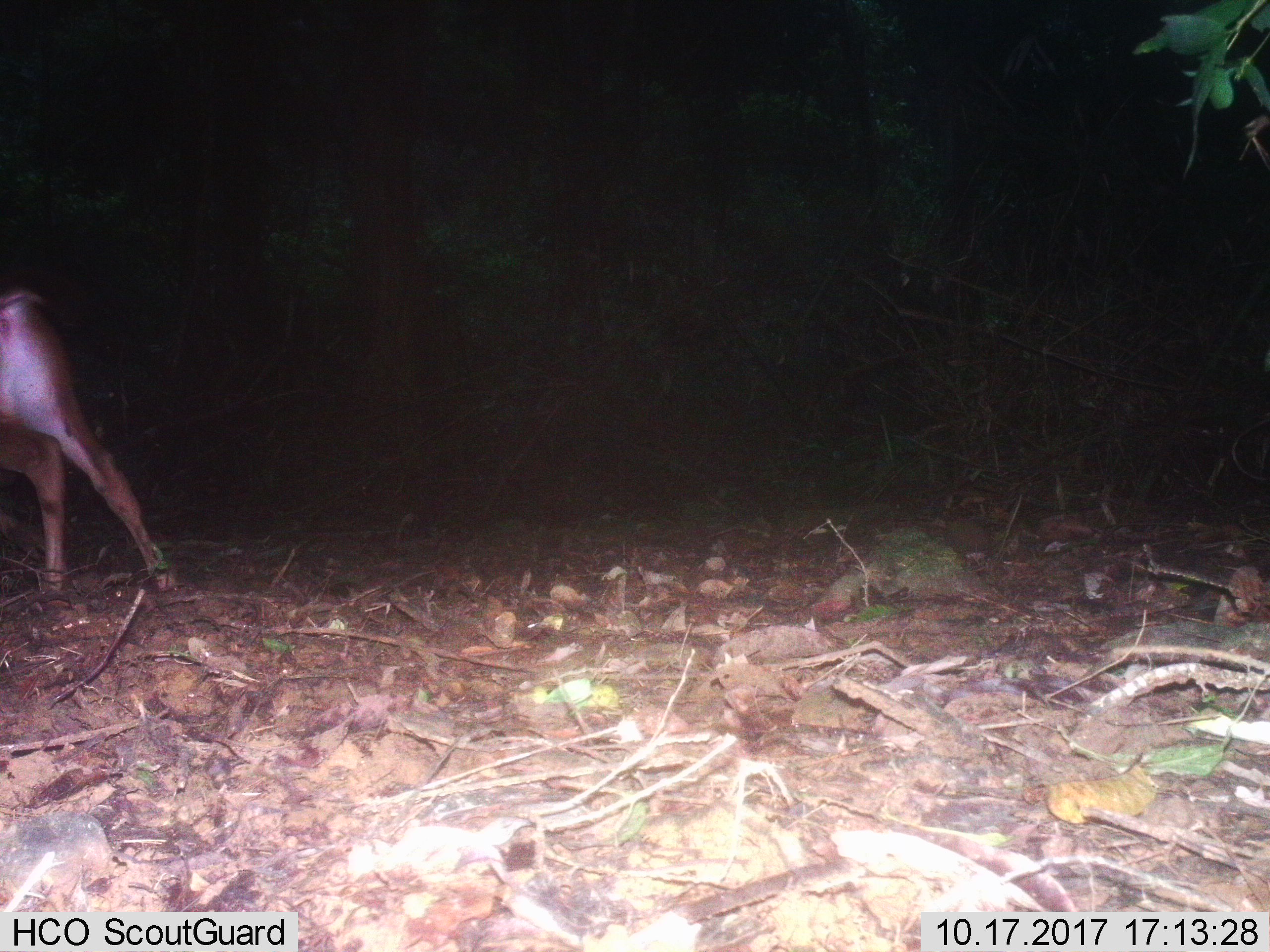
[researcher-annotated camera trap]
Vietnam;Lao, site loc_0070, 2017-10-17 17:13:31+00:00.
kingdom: Animalia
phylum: Chordata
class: Mammalia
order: Artiodactyla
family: Cervidae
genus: Rusa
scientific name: Rusa unicolor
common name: sambar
Sambar (Rusa unicolor). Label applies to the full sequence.